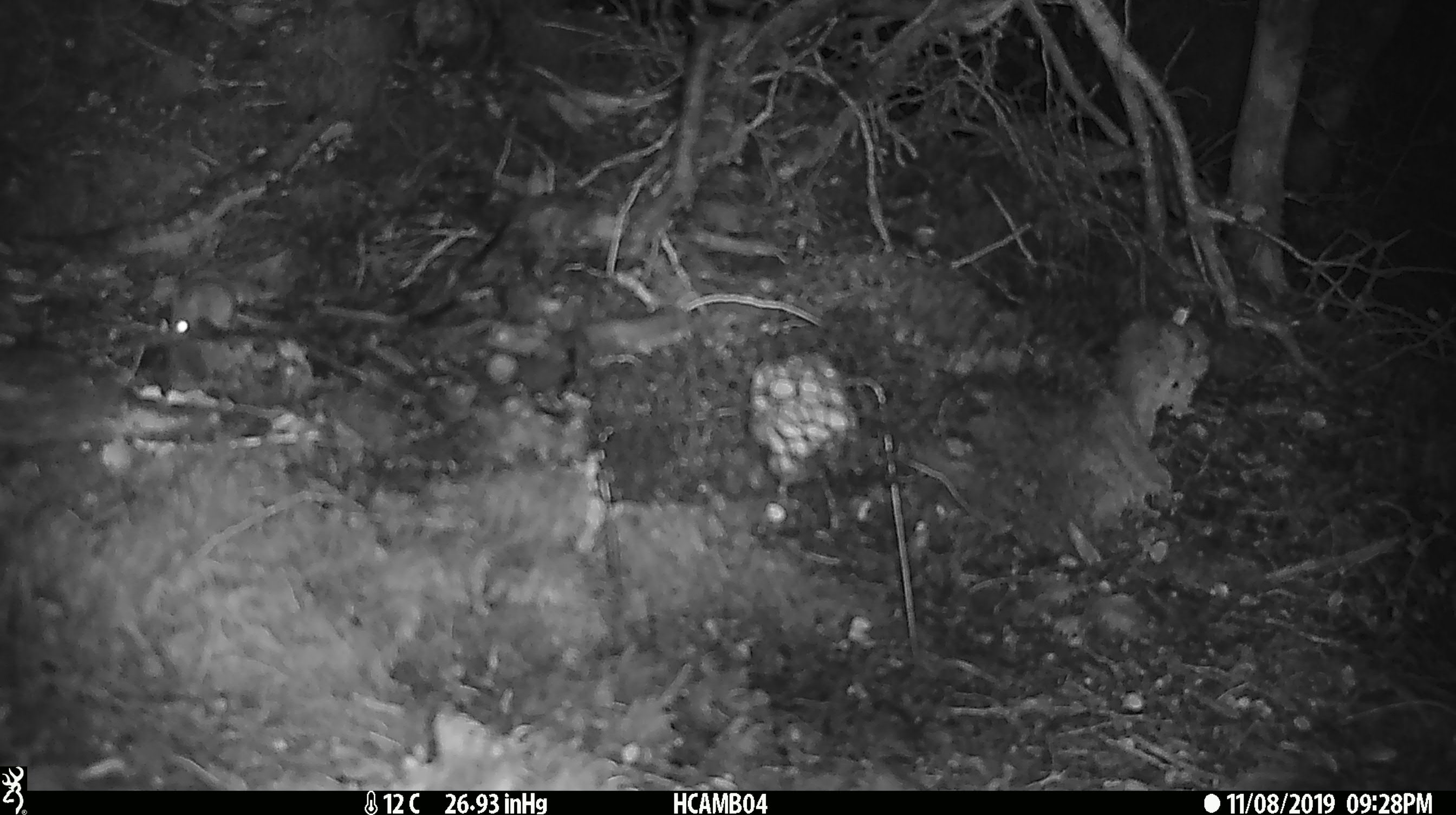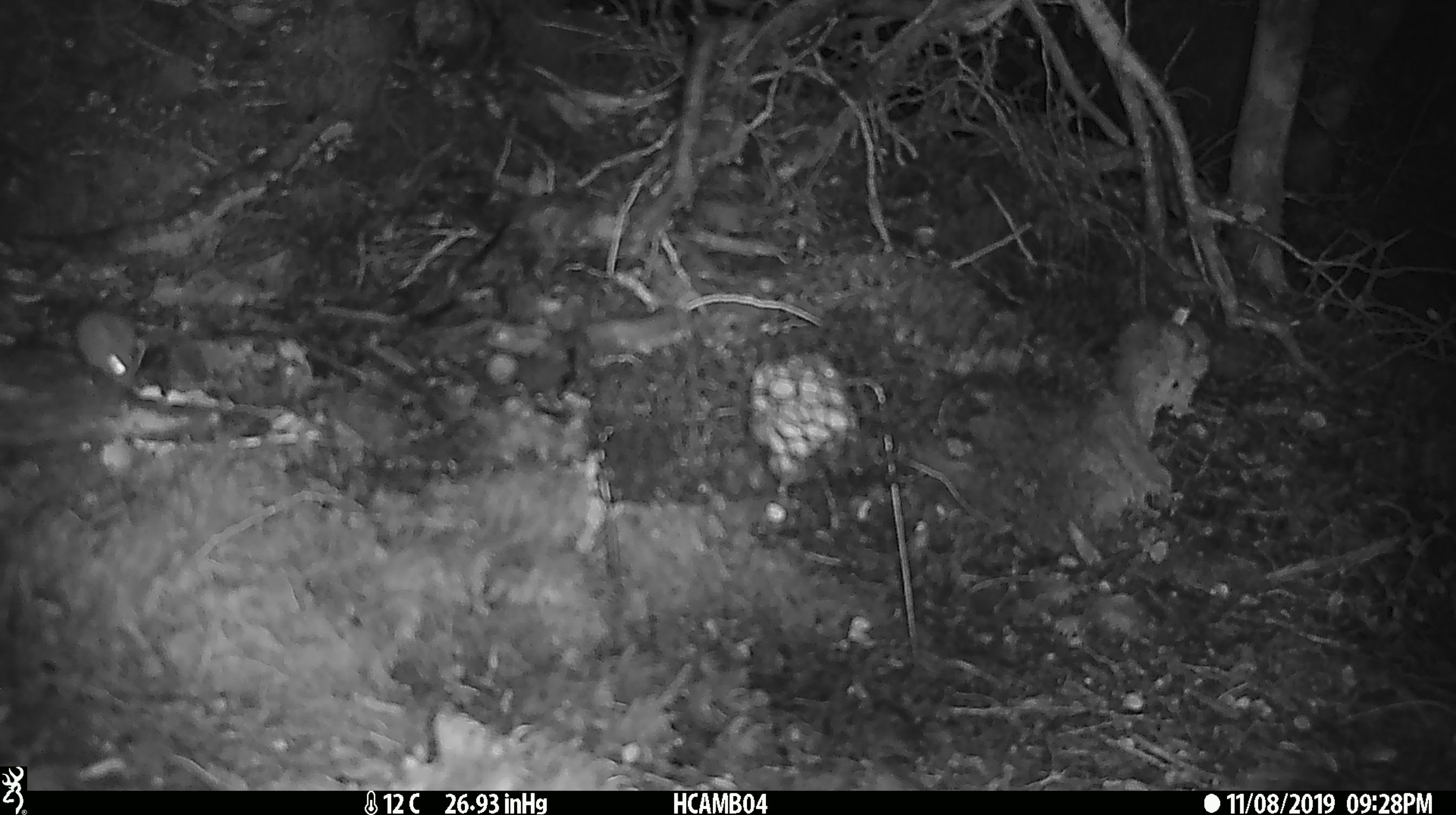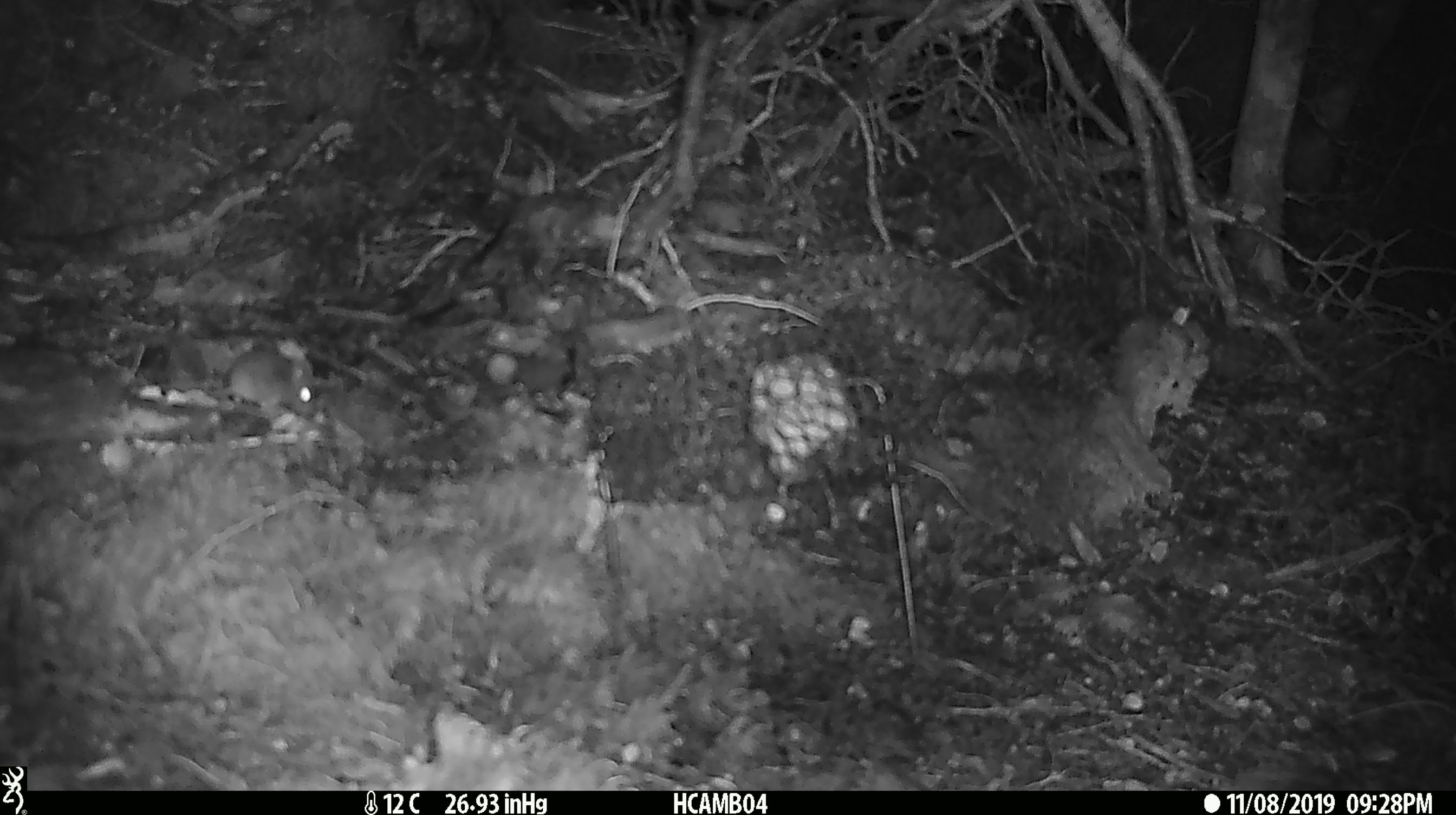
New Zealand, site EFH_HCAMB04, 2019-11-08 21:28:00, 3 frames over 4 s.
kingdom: Animalia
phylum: Chordata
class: Mammalia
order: Rodentia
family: Muridae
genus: Mus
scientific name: Mus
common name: mouse